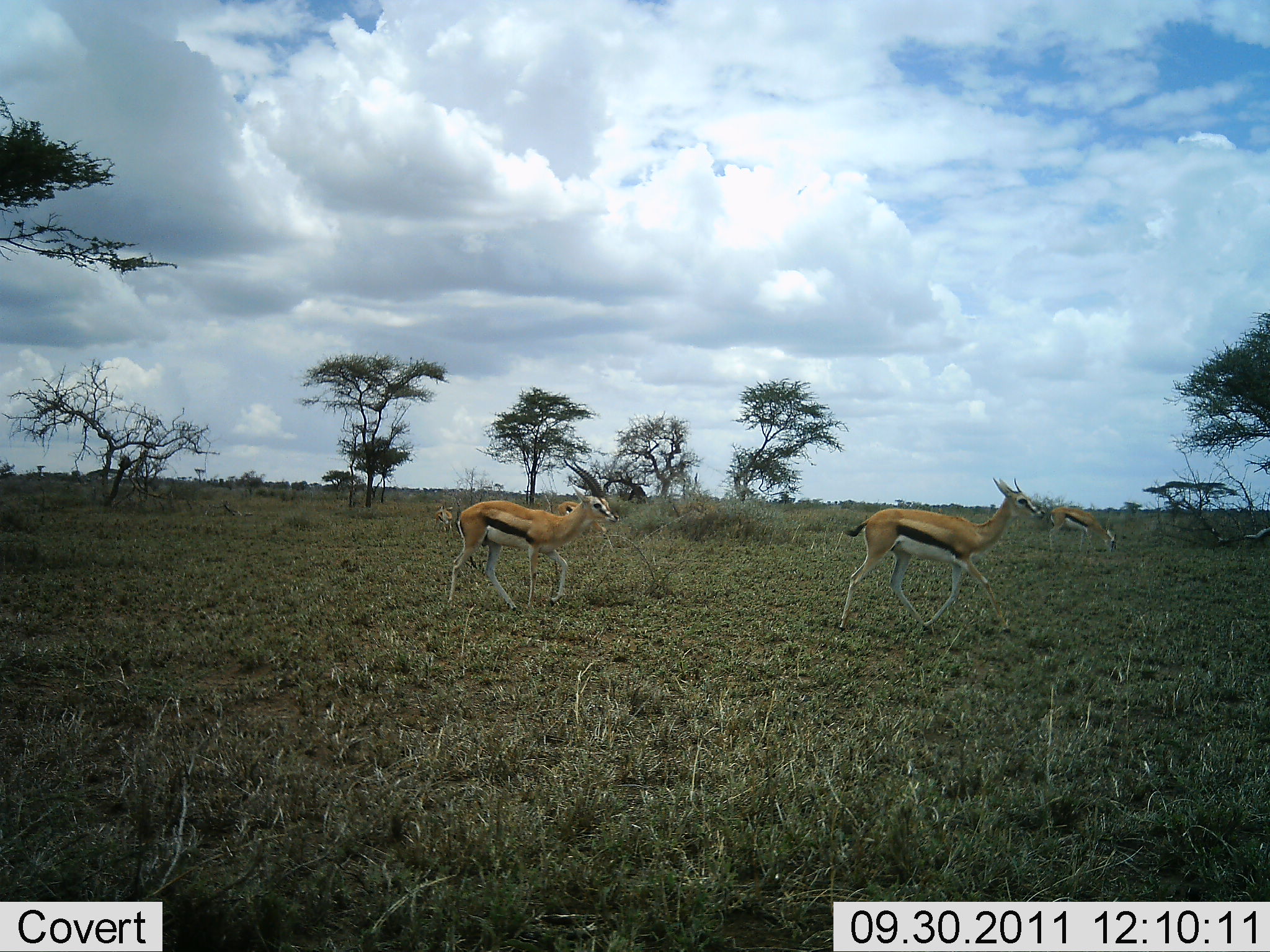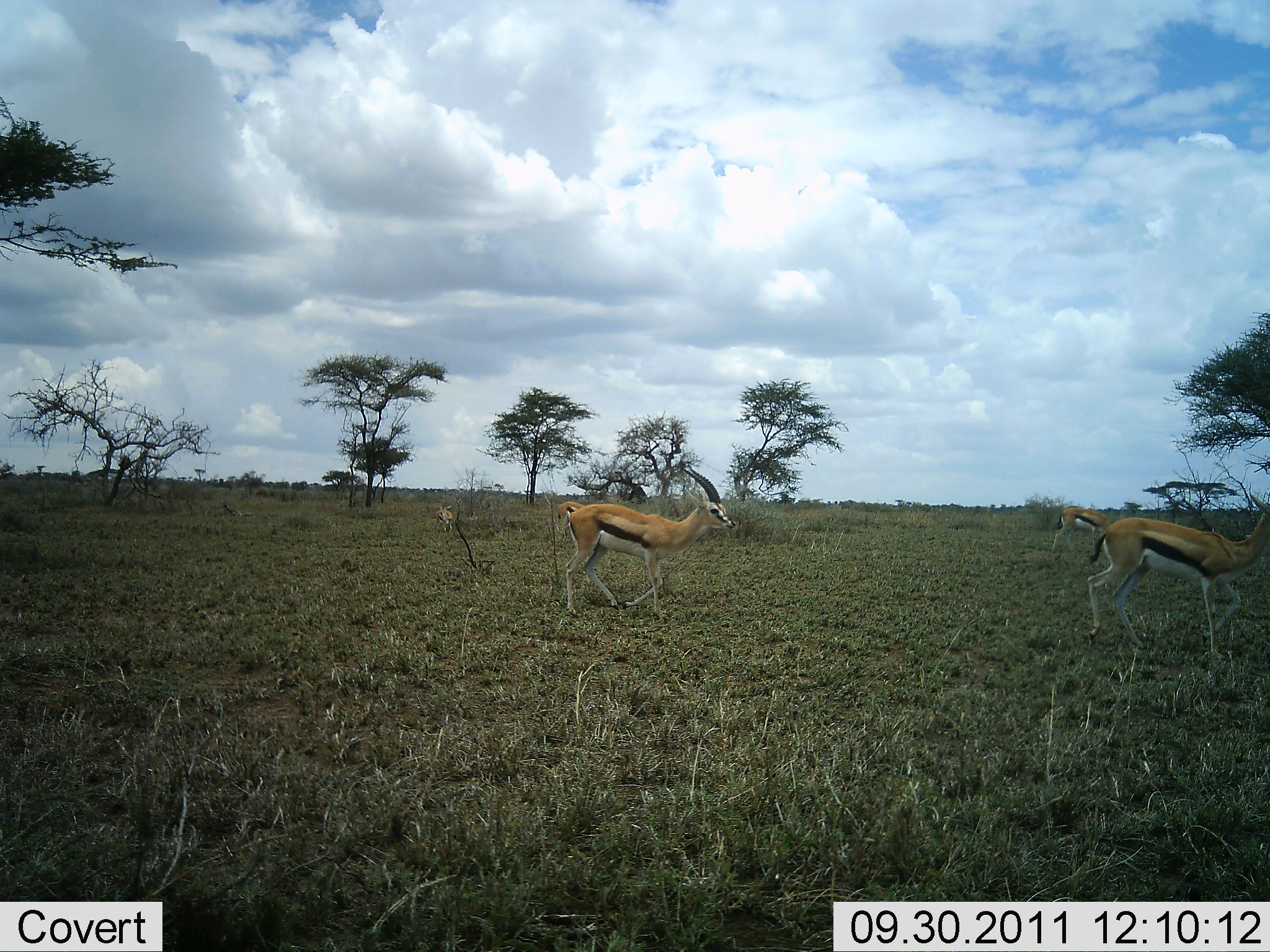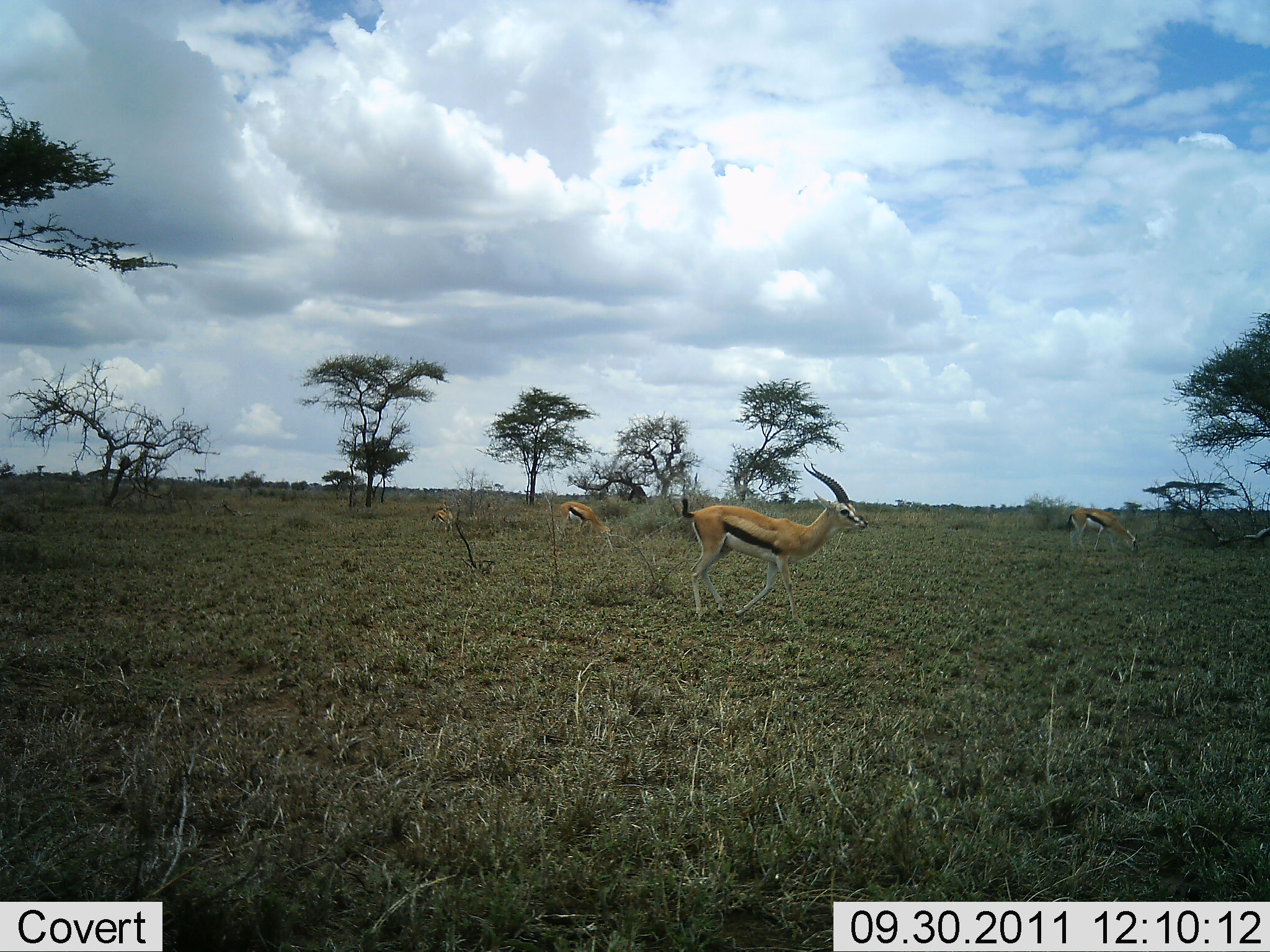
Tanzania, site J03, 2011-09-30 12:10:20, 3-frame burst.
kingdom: Animalia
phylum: Chordata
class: Mammalia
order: Artiodactyla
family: Bovidae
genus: Eudorcas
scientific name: Eudorcas thomsonii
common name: thomson's gazelle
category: gazellethomsons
Gazellethomsons (thomson's gazelle) (Eudorcas thomsonii), count 5. Behavior (volunteer vote fractions): standing 18%, resting 0%, moving 100%, interacting 0%. Young present (vote fraction): 0%. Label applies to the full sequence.